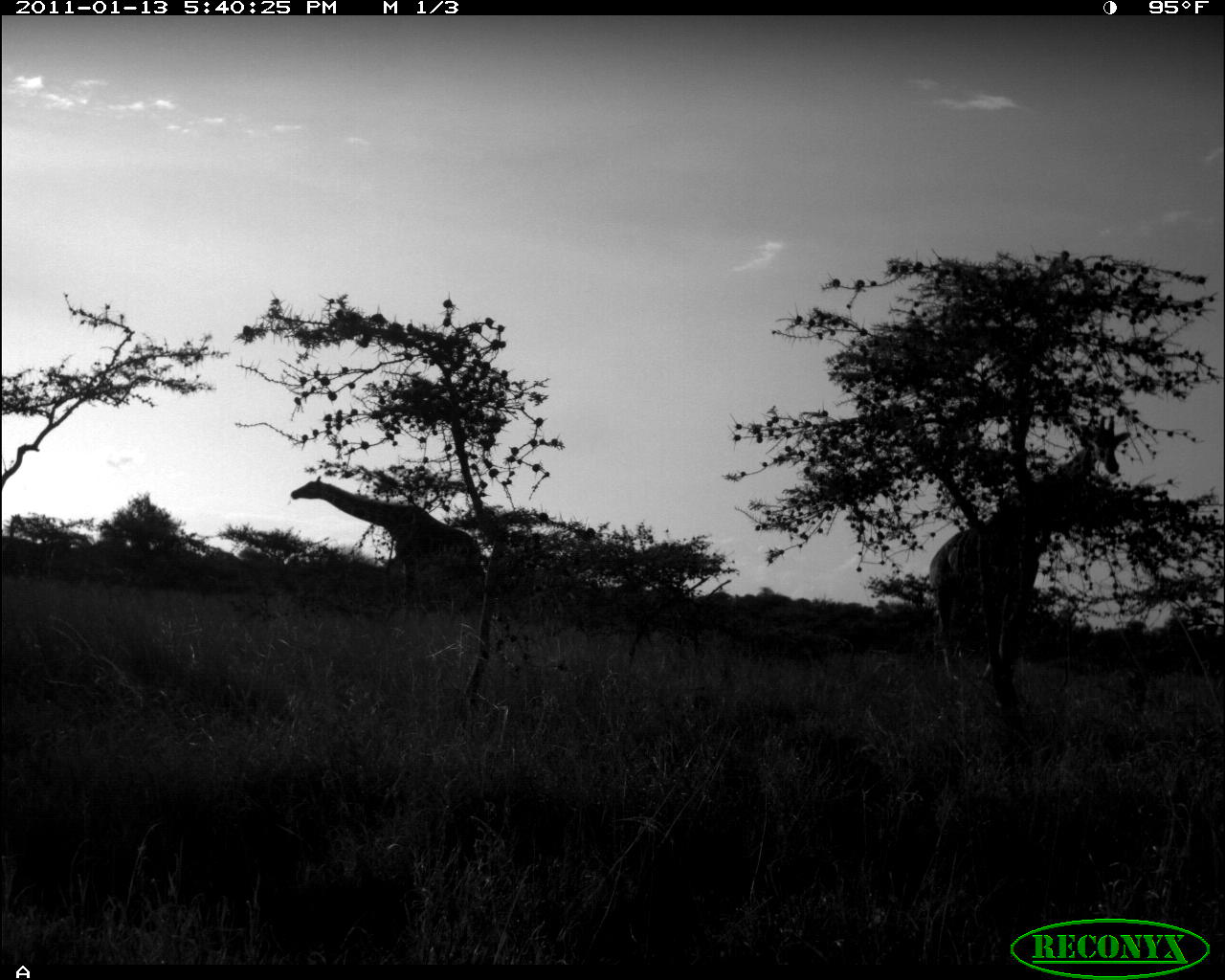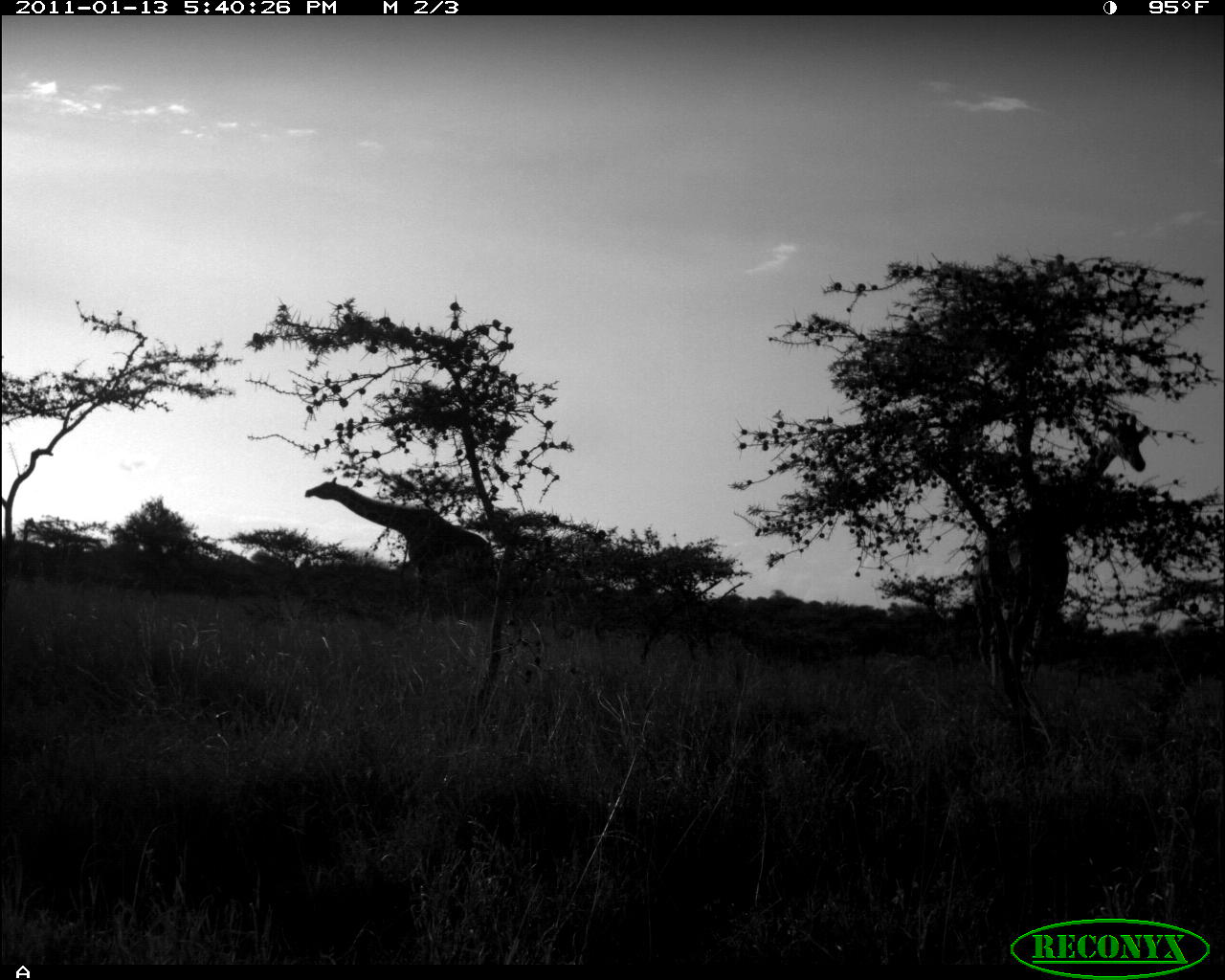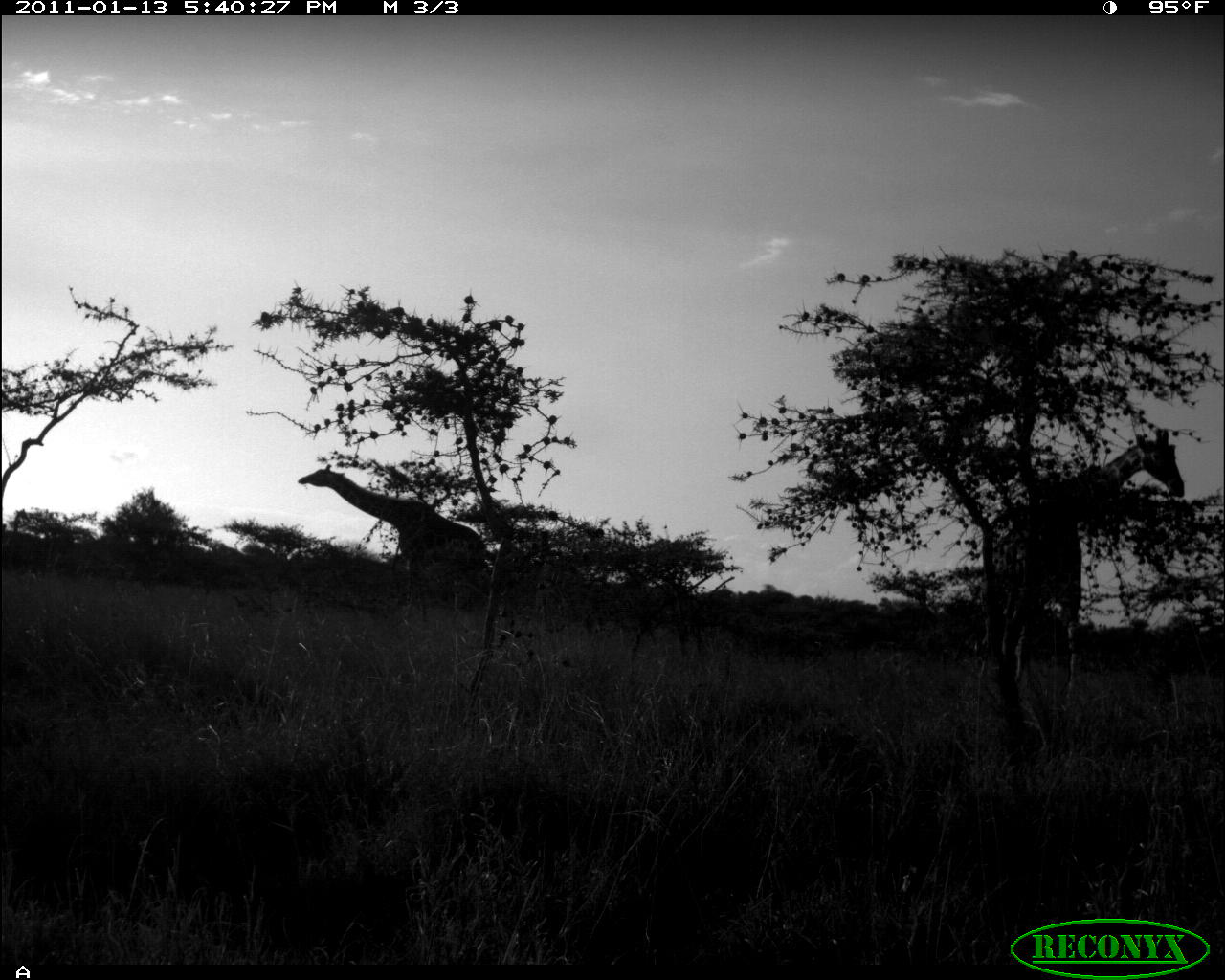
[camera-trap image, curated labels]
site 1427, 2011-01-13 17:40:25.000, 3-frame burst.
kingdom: Animalia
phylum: Chordata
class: Mammalia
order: Artiodactyla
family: Bovidae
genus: Madoqua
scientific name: Madoqua guentheri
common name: günther's dik-dik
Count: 2.